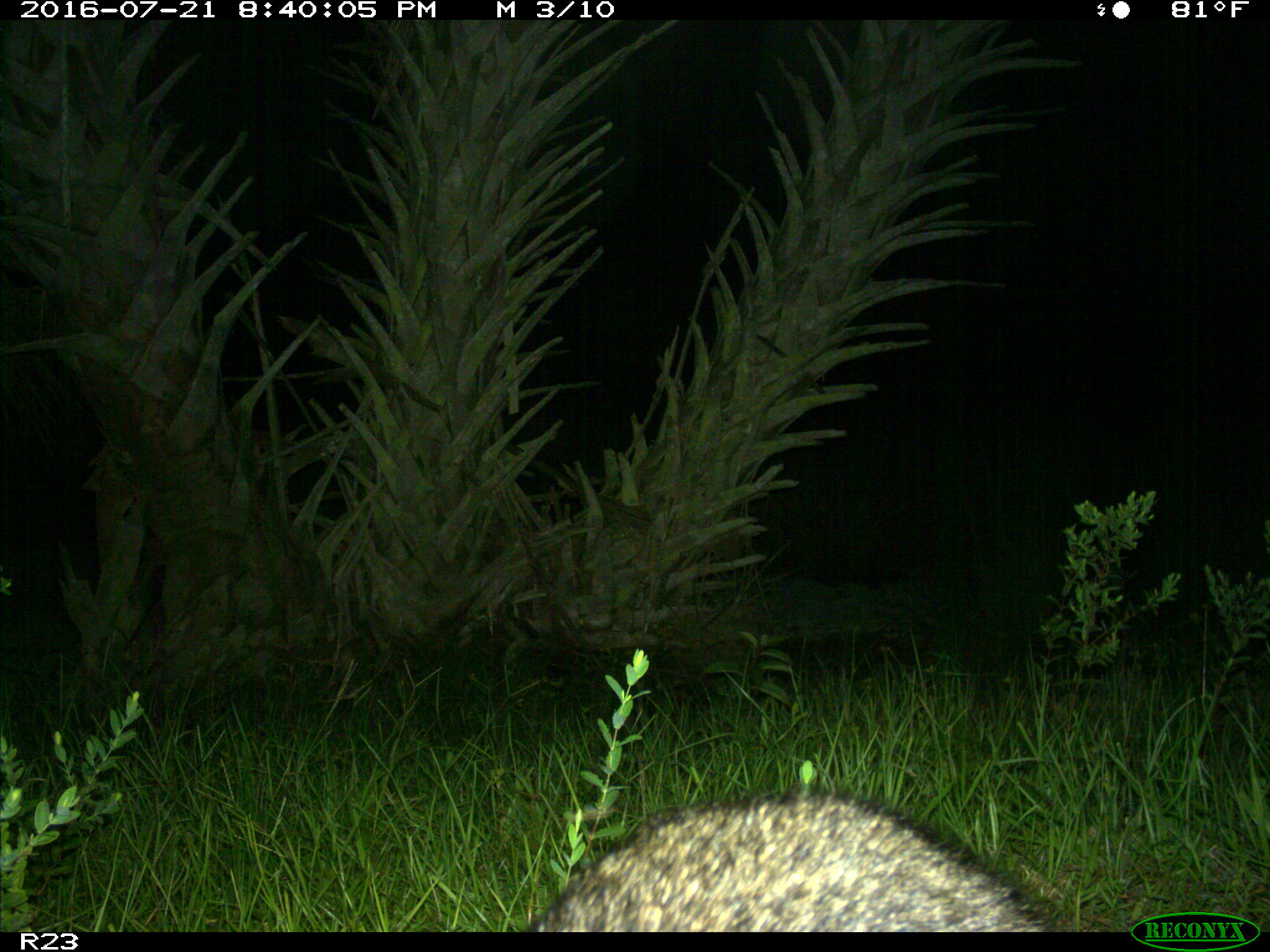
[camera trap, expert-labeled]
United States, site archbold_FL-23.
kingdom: Animalia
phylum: Chordata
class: Mammalia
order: Carnivora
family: Procyonidae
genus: Procyon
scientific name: Procyon lotor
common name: common raccoon